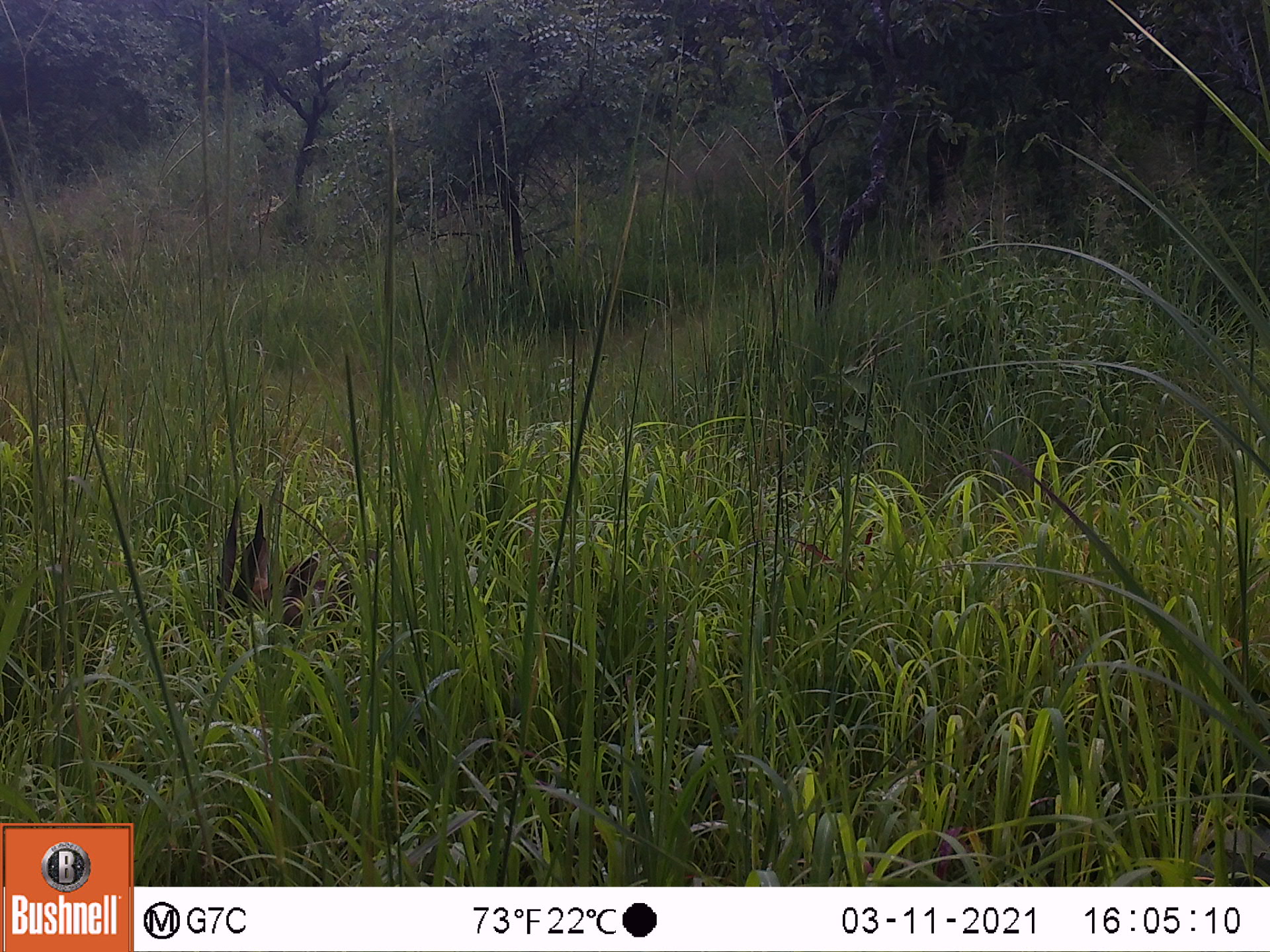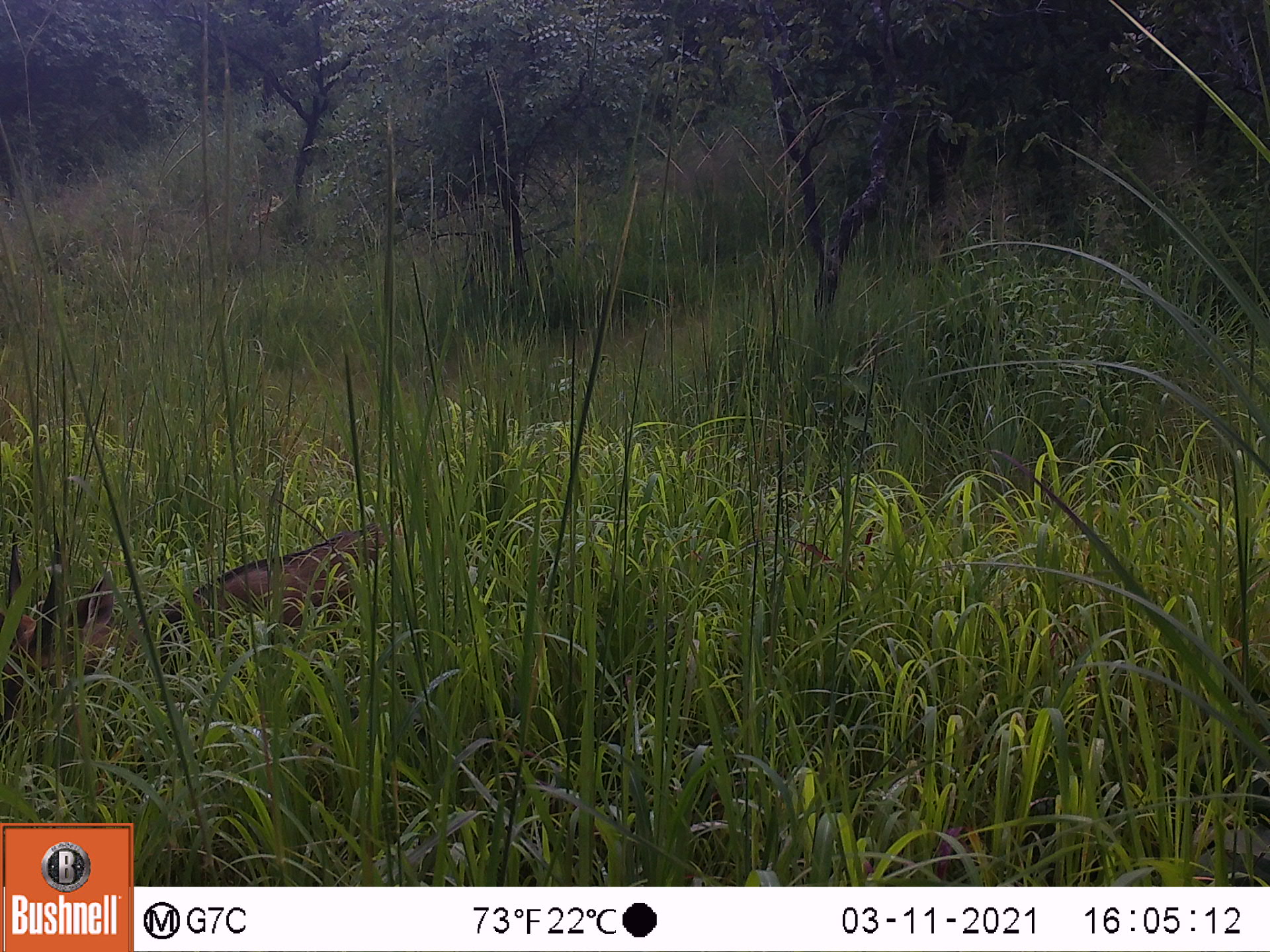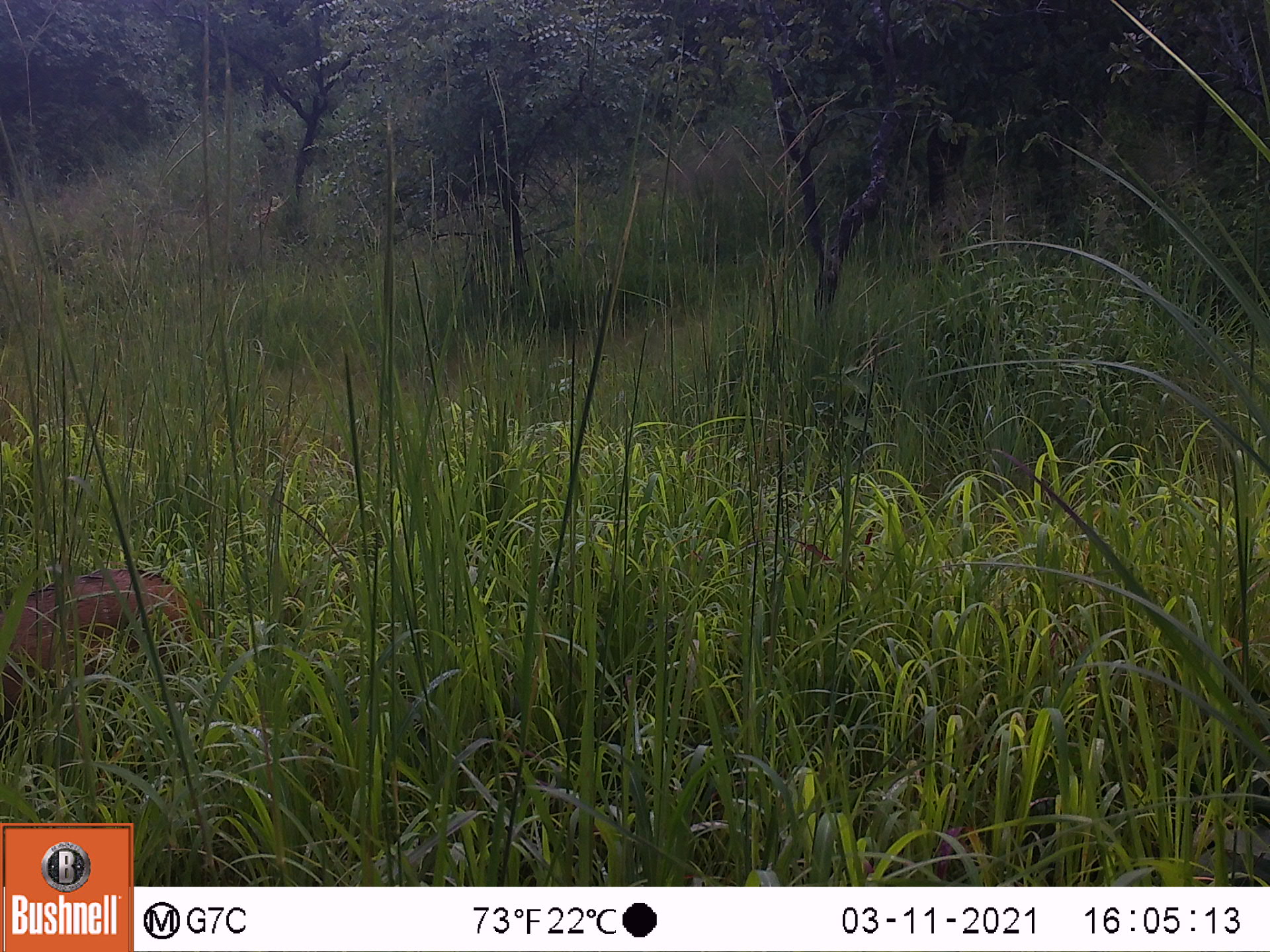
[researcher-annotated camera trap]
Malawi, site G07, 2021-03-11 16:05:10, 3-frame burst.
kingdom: Animalia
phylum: Chordata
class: Mammalia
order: Artiodactyla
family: Bovidae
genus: Tragelaphus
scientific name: Tragelaphus sylvaticus sylvaticus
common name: cape bushbuck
Cape bushbuck (Tragelaphus sylvaticus sylvaticus), count 1.